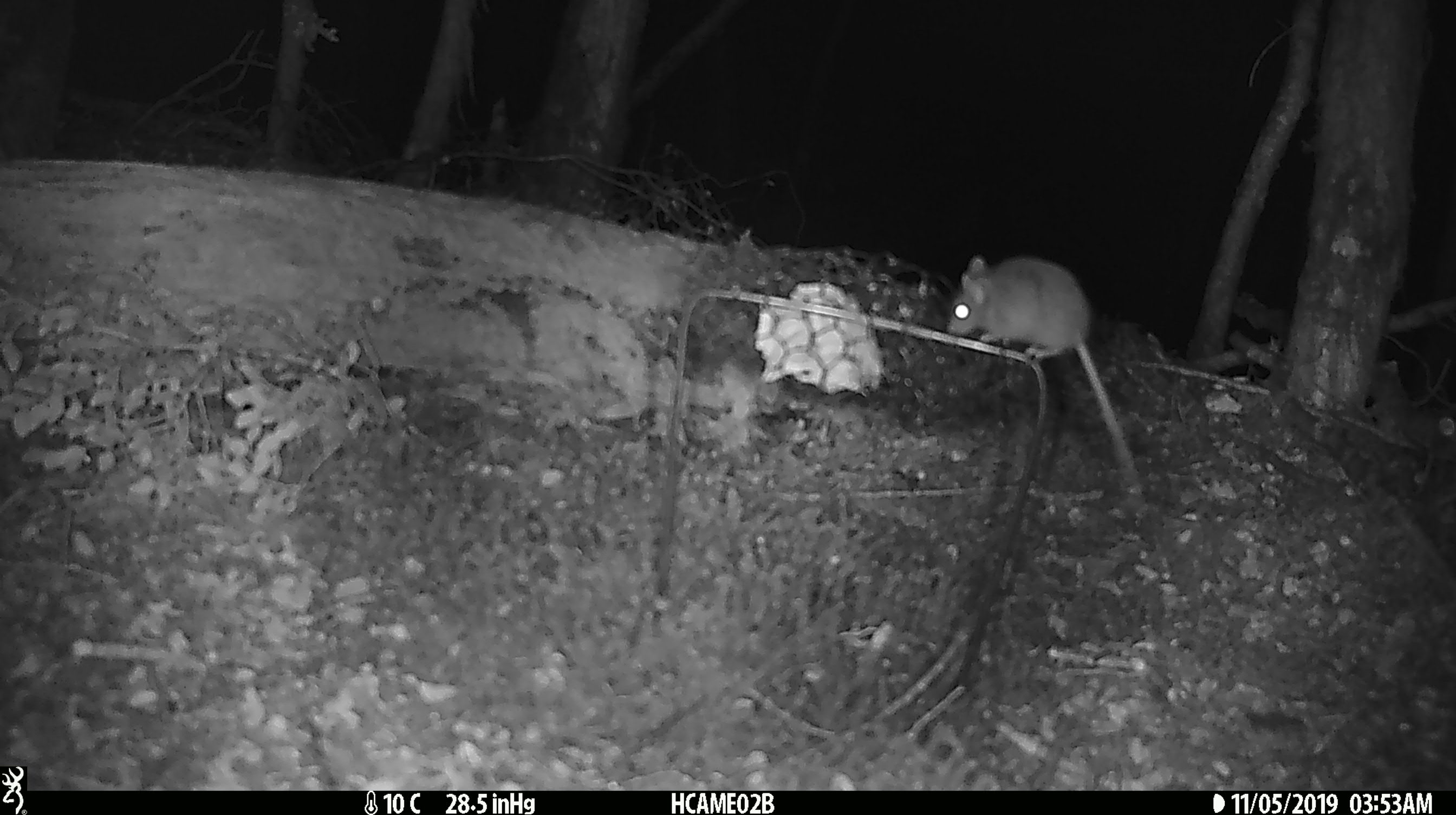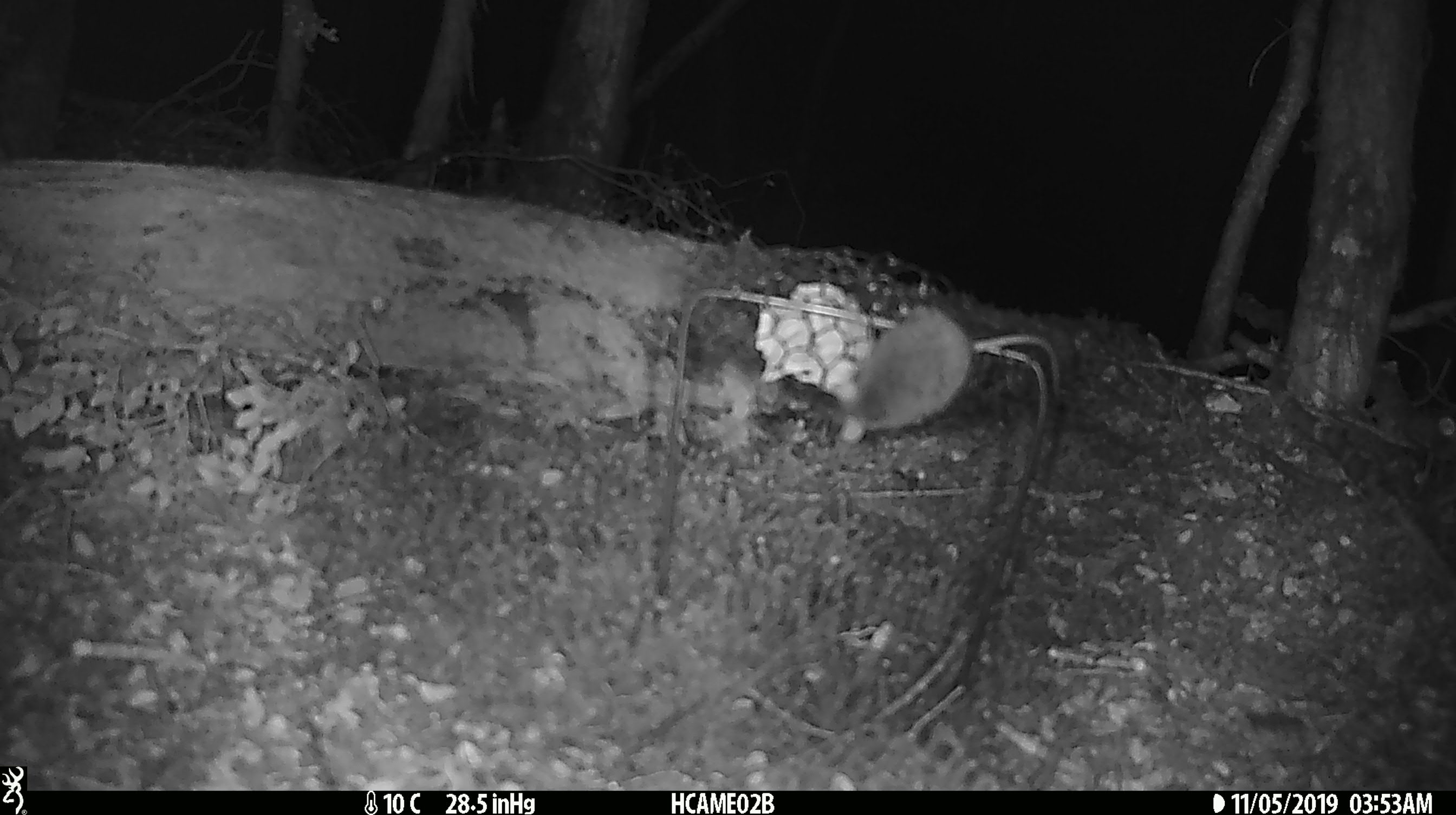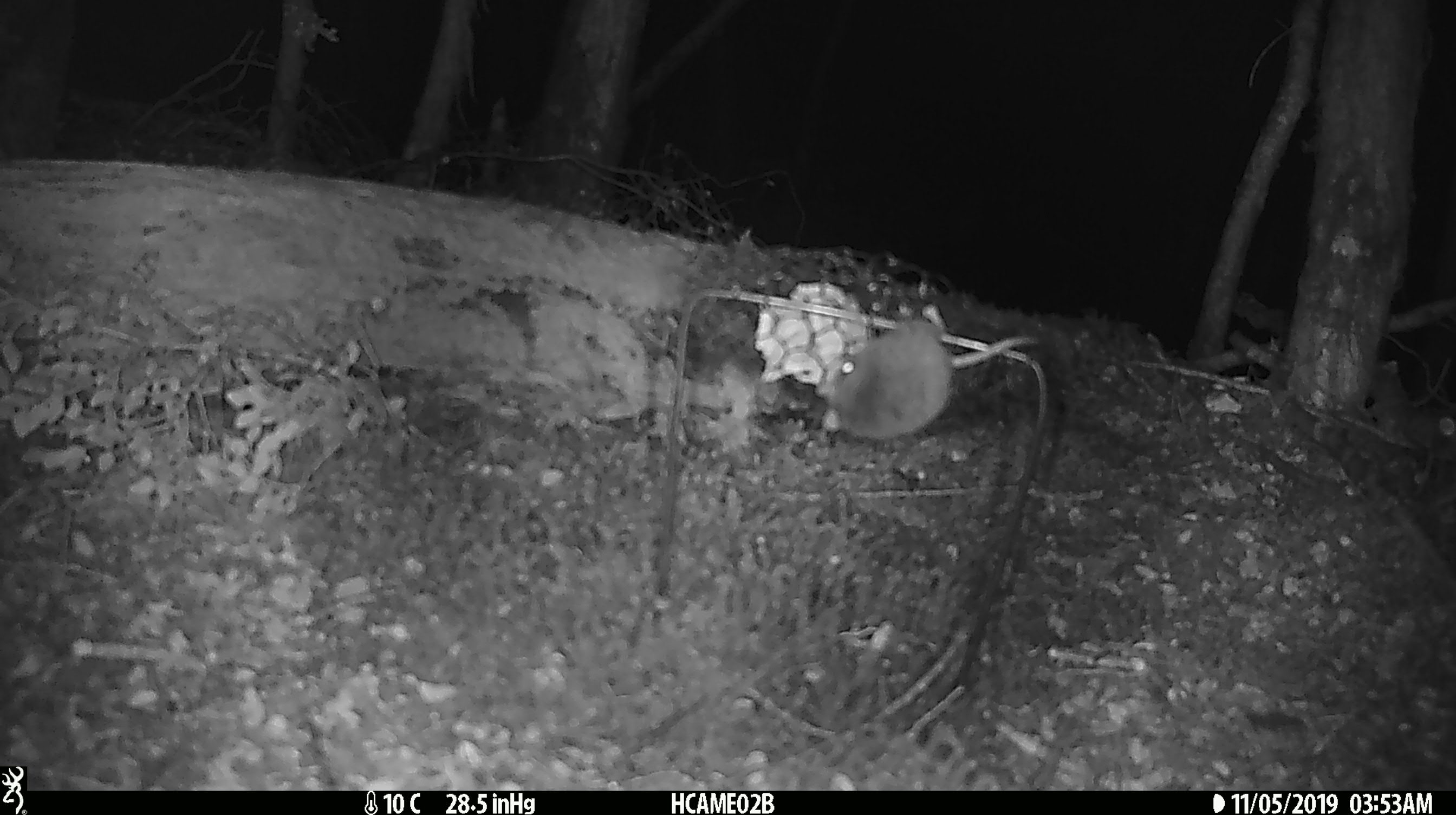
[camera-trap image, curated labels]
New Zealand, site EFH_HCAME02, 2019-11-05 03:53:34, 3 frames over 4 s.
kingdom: Animalia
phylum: Chordata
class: Mammalia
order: Rodentia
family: Muridae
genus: Mus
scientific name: Mus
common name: mouse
Mouse (Mus).